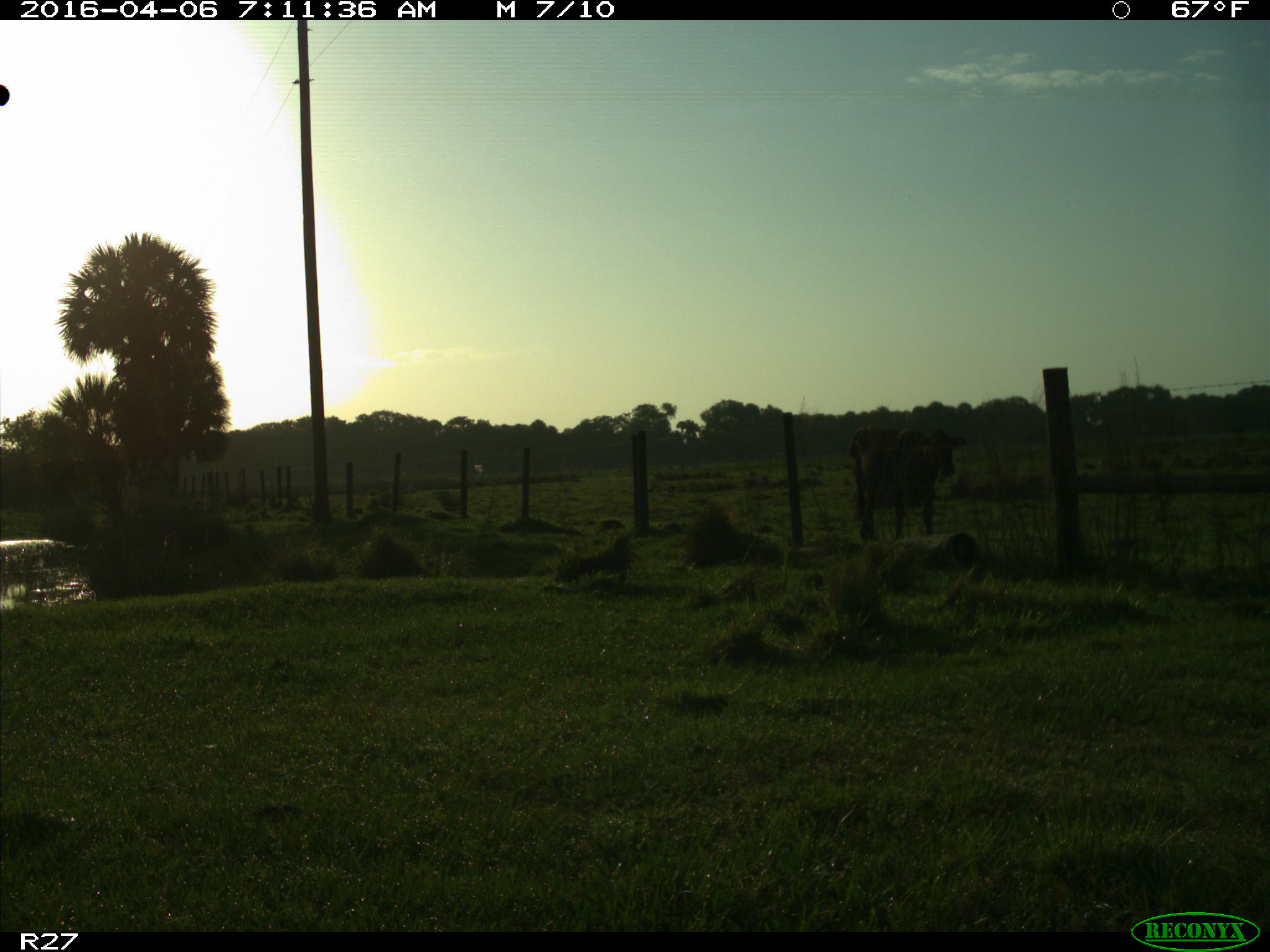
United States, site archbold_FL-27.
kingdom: Animalia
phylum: Chordata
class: Mammalia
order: Artiodactyla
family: Bovidae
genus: Bos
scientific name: Bos taurus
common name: domestic cow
Bos taurus (domestic cow).